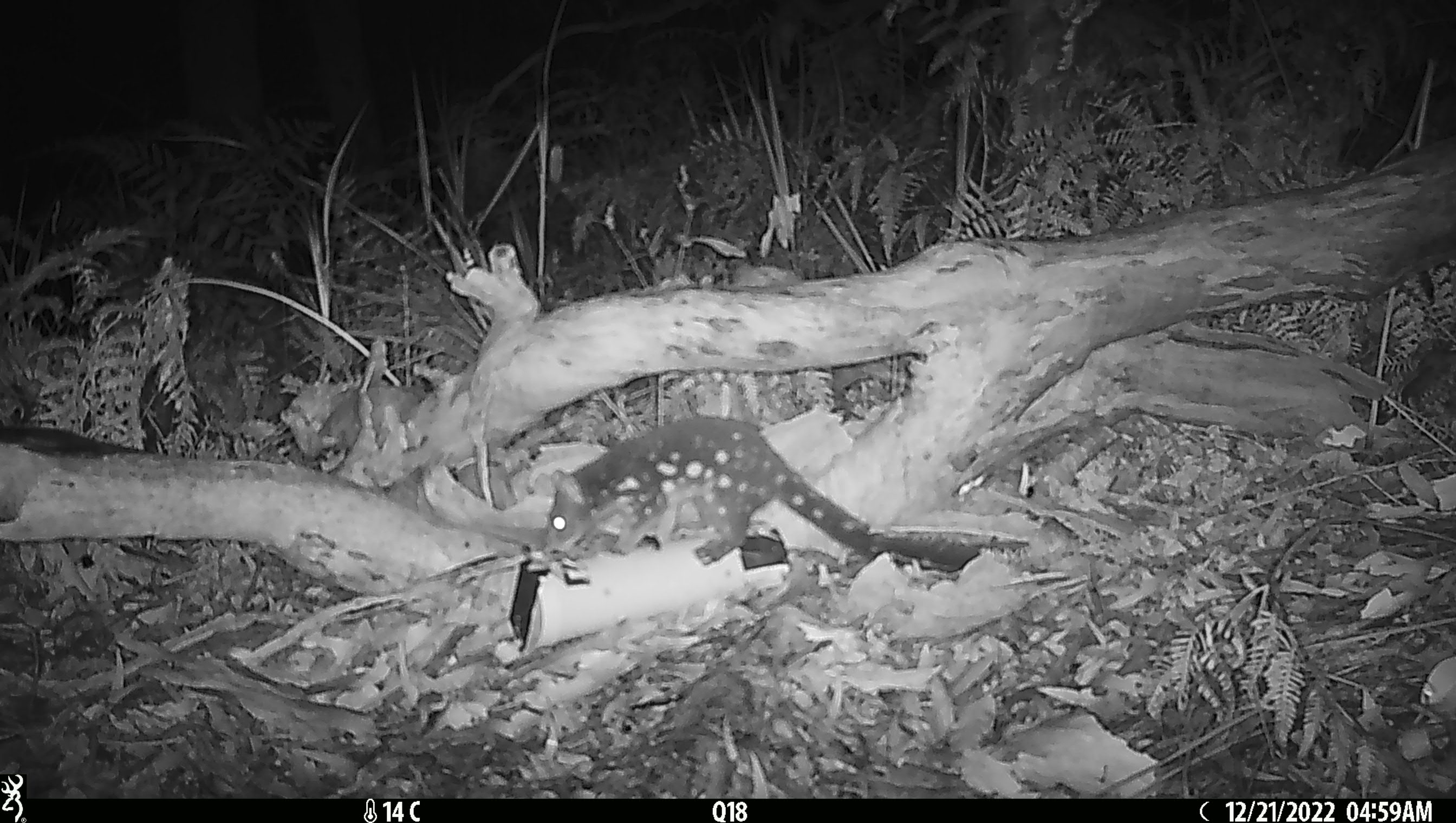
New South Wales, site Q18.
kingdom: Animalia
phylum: Chordata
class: Mammalia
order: Dasyuromorphia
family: Dasyuridae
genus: Dasyurus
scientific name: Dasyurus maculatus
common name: spotted-tailed quoll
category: quoll